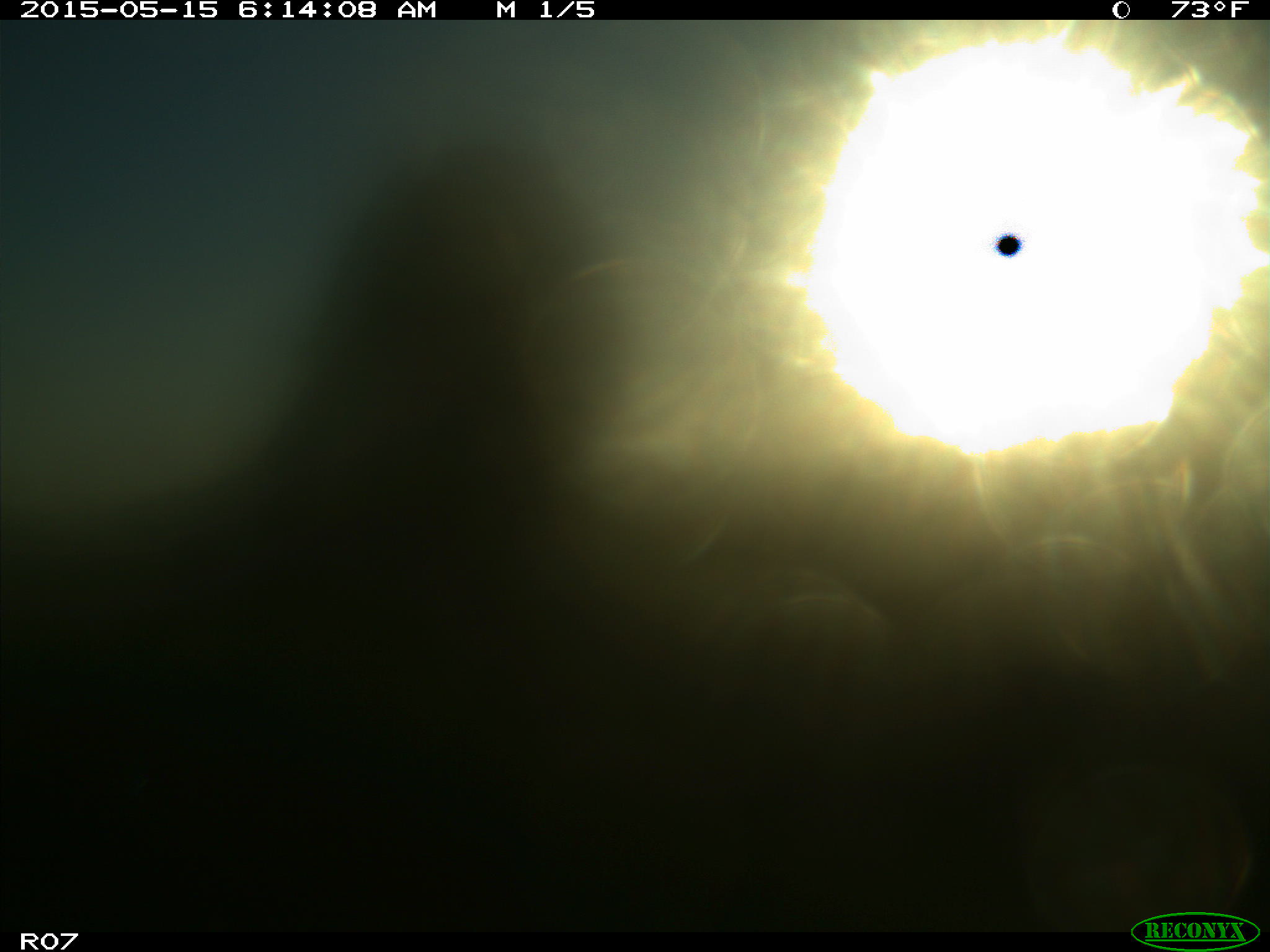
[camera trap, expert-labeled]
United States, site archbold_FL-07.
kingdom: Animalia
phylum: Chordata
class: Mammalia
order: Artiodactyla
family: Bovidae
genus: Bos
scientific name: Bos taurus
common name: domestic cow